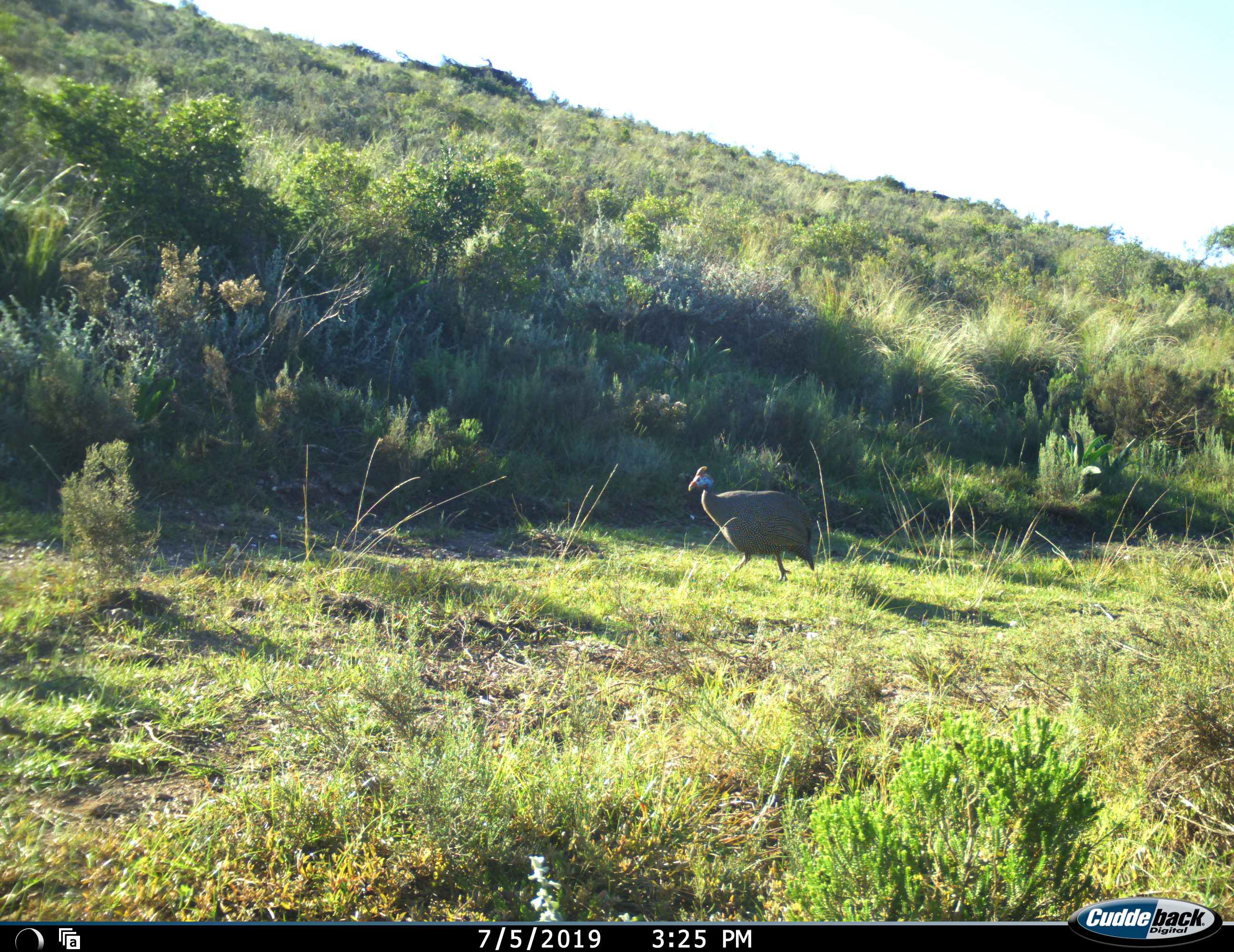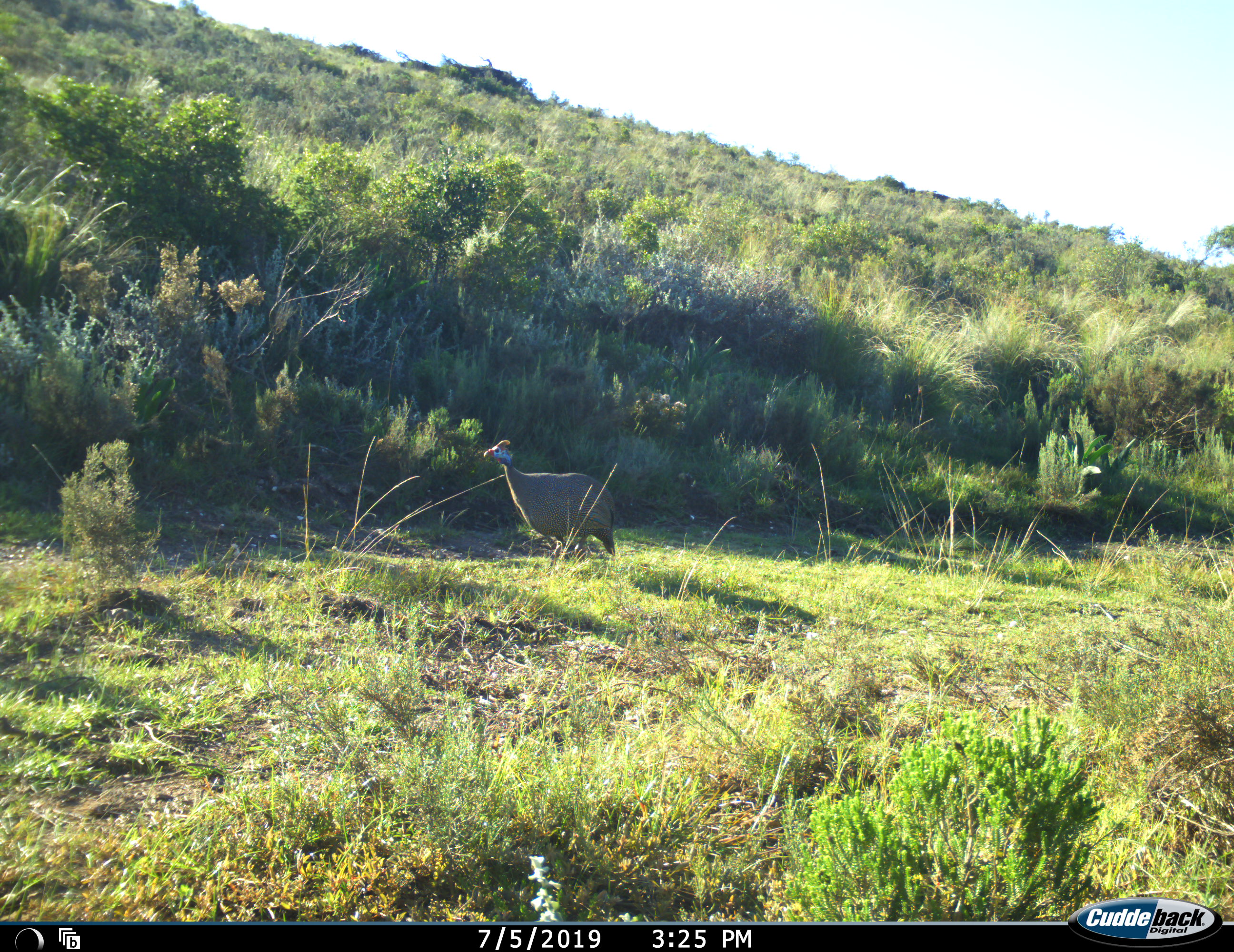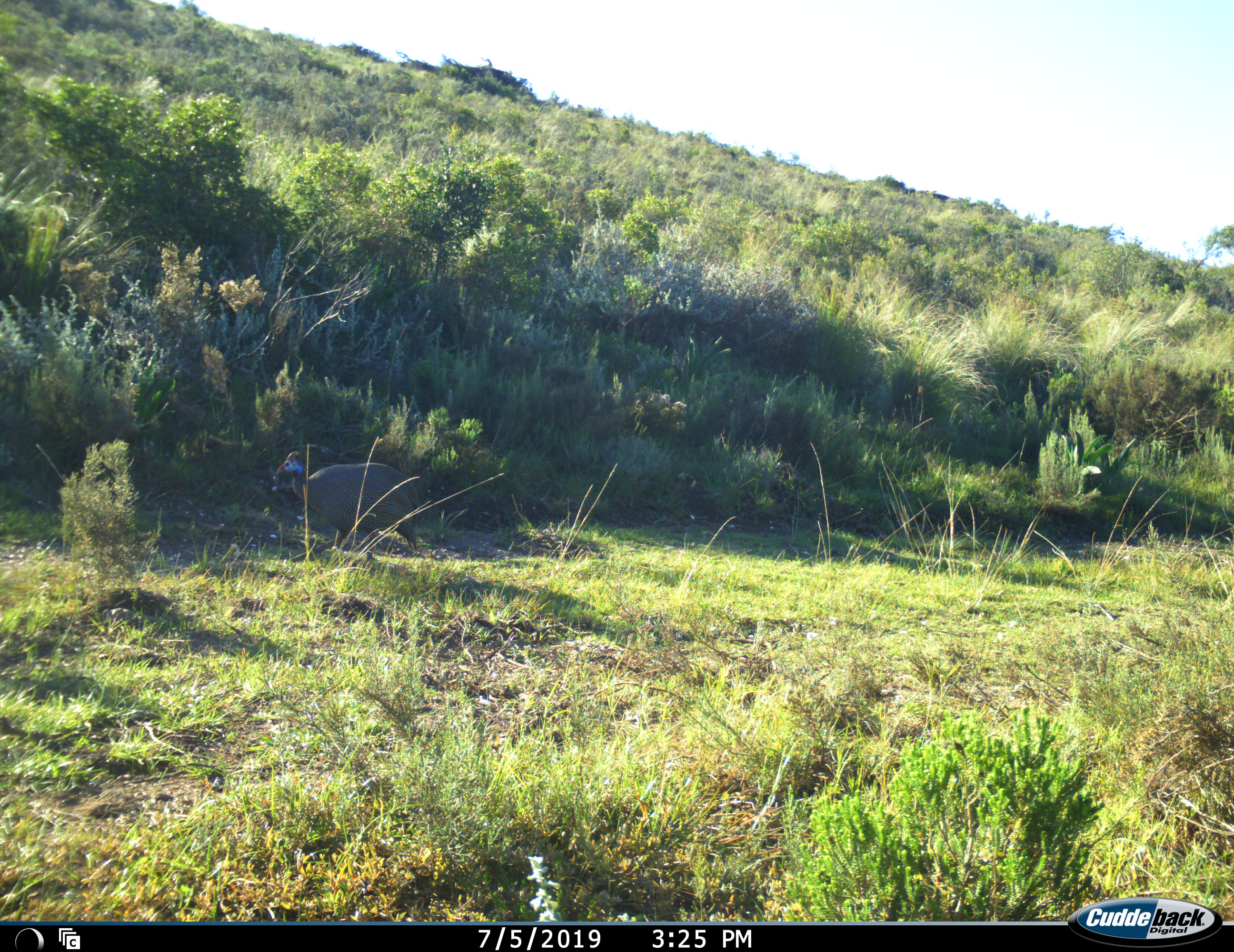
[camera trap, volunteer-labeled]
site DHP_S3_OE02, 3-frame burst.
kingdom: Animalia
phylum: Chordata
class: Aves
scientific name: Aves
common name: bird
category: birdother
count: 1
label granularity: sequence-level